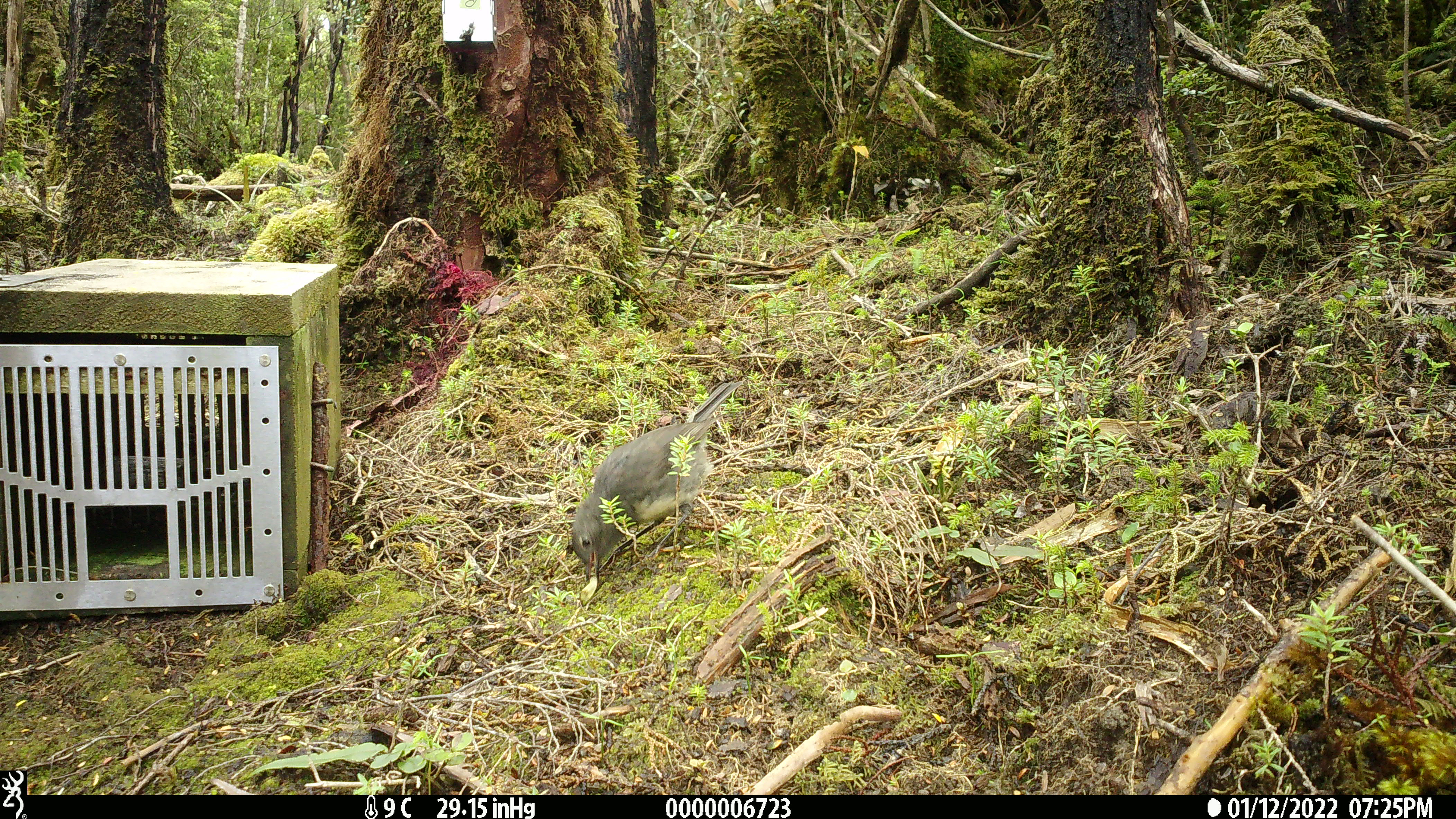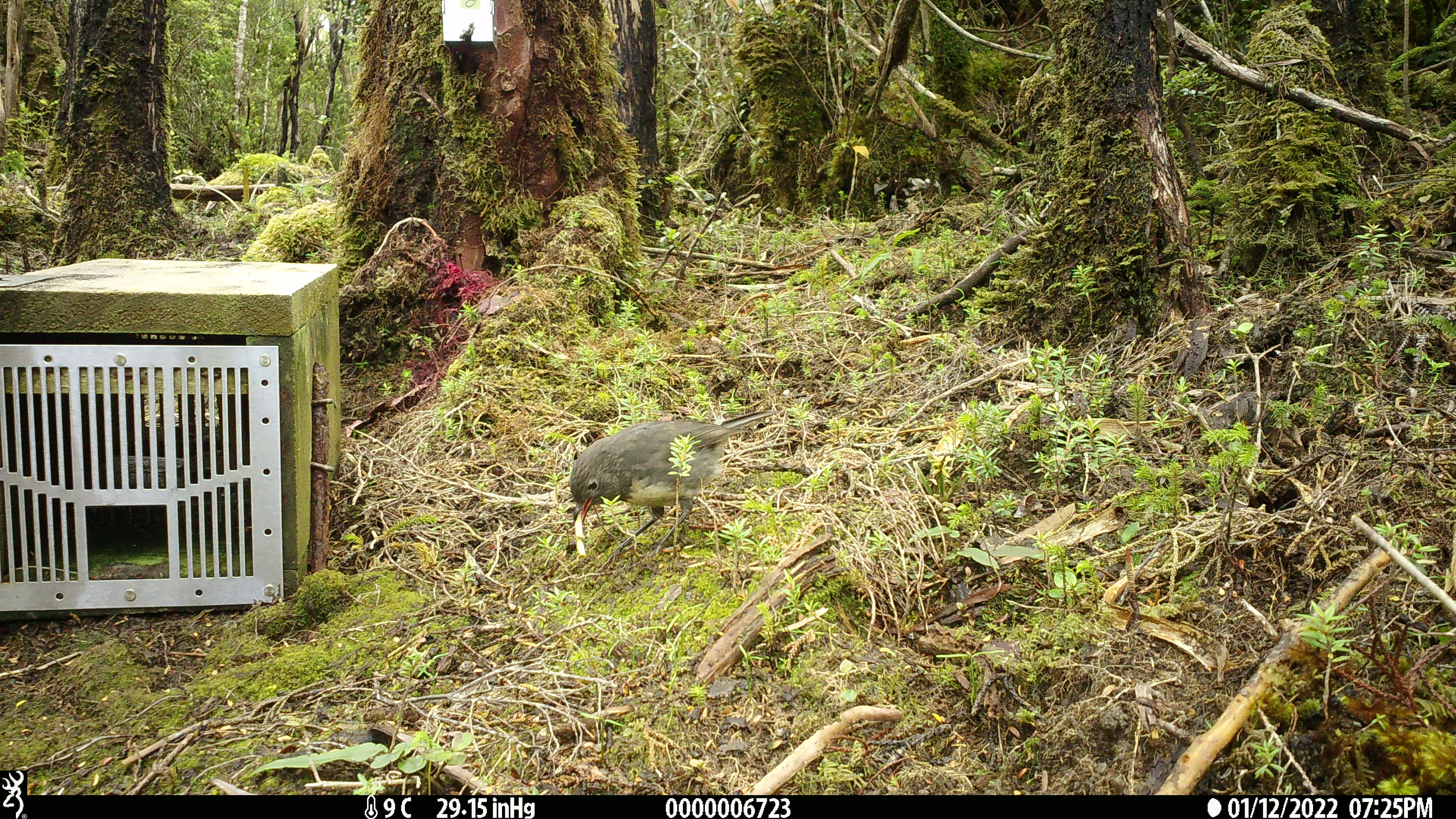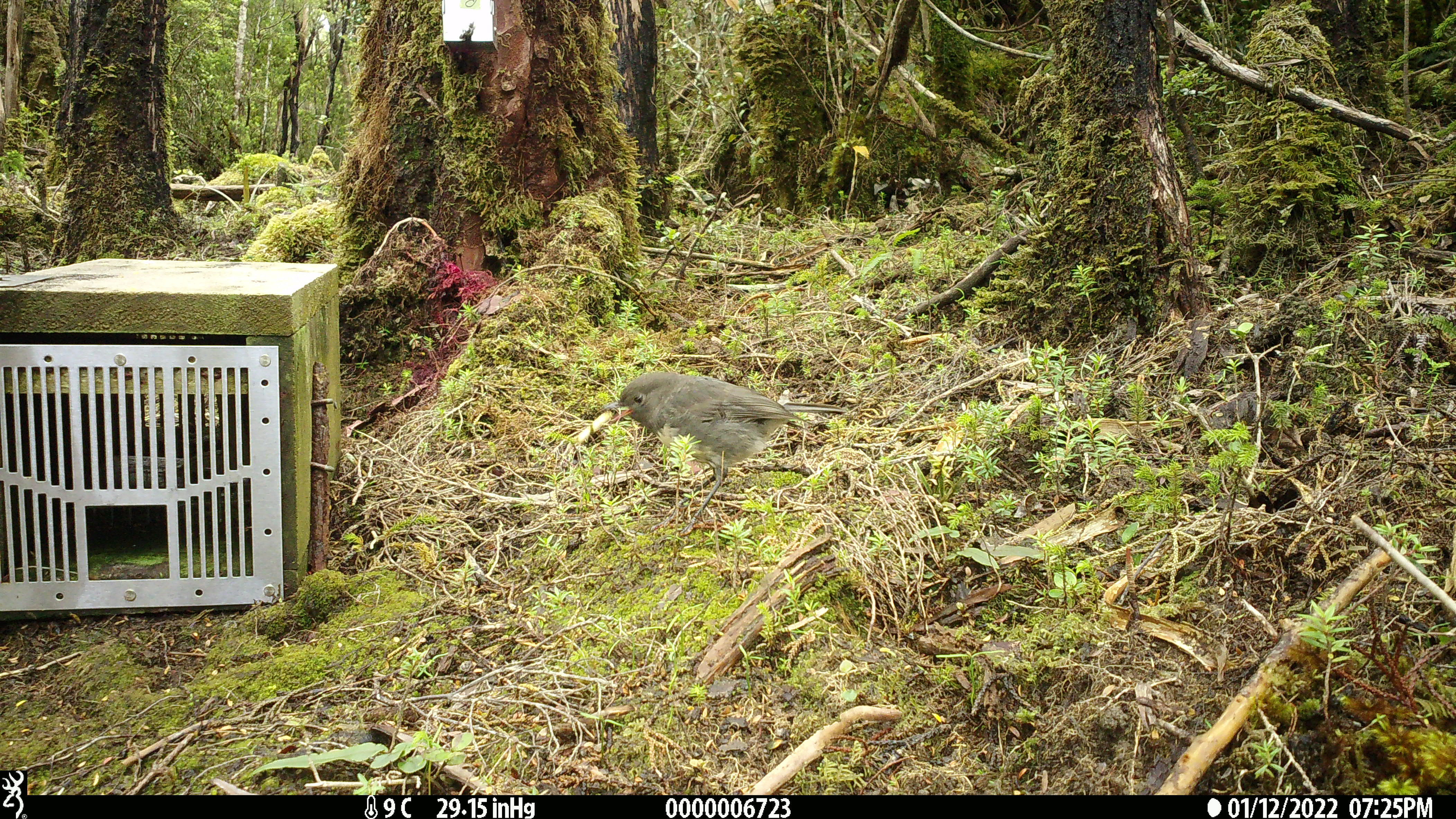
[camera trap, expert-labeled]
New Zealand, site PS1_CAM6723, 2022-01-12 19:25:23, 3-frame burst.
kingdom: Animalia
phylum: Chordata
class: Aves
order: Passeriformes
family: Petroicidae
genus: Petroica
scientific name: Petroica australis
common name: new zealand robin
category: robin